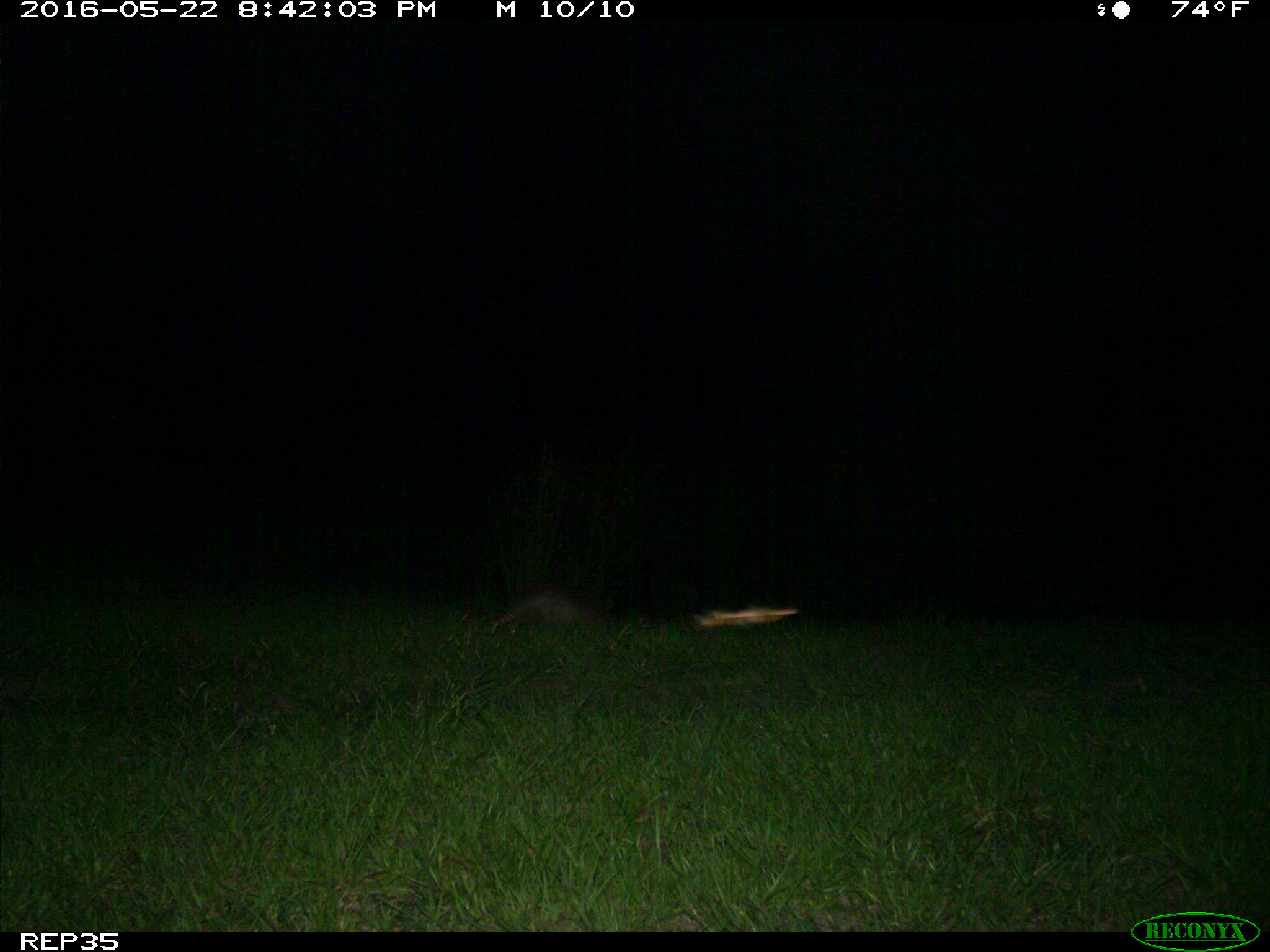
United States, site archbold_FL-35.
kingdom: Animalia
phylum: Chordata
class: Mammalia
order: Cingulata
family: Dasypodidae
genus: Dasypus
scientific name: Dasypus novemcinctus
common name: nine-banded armadillo